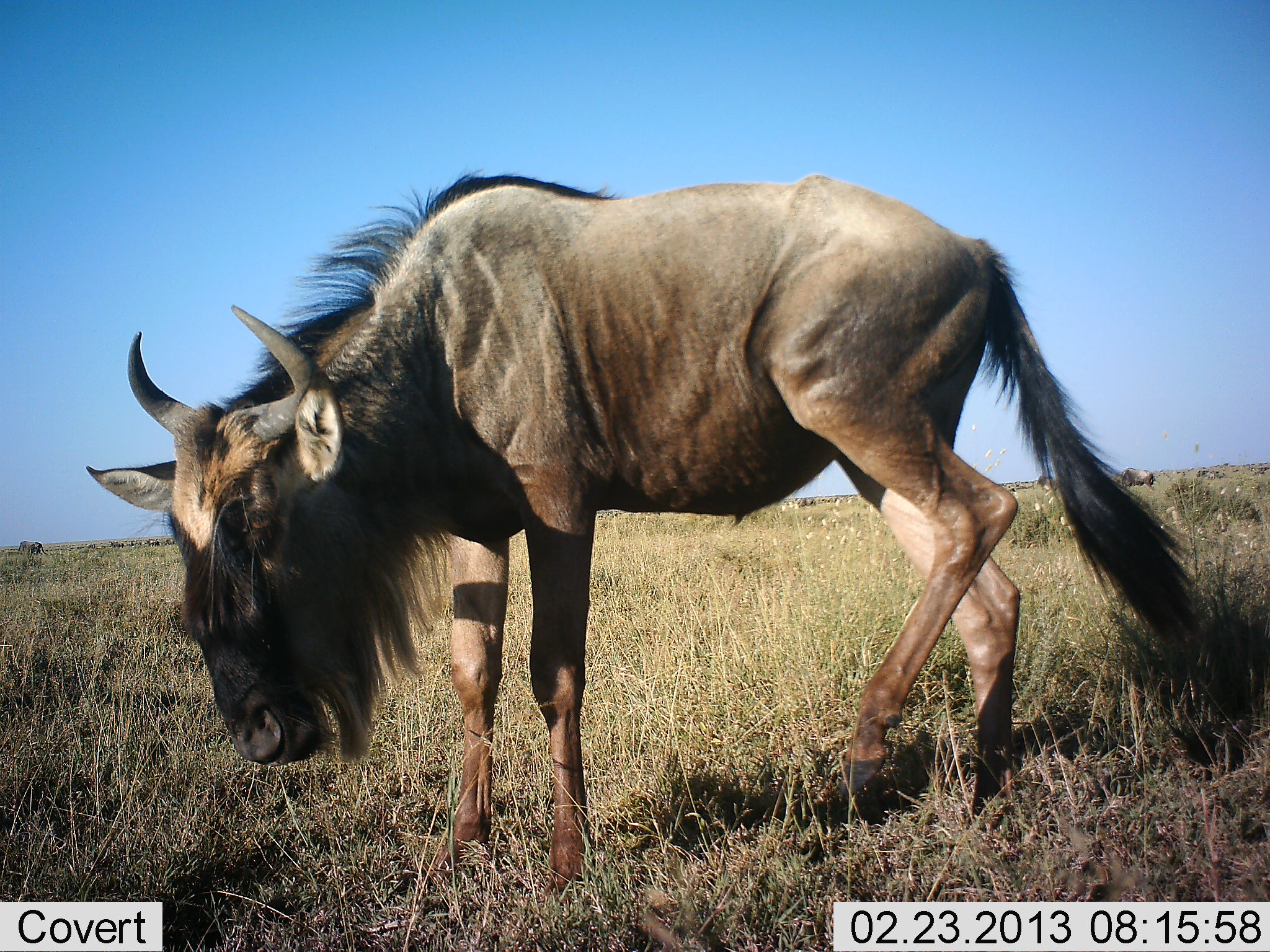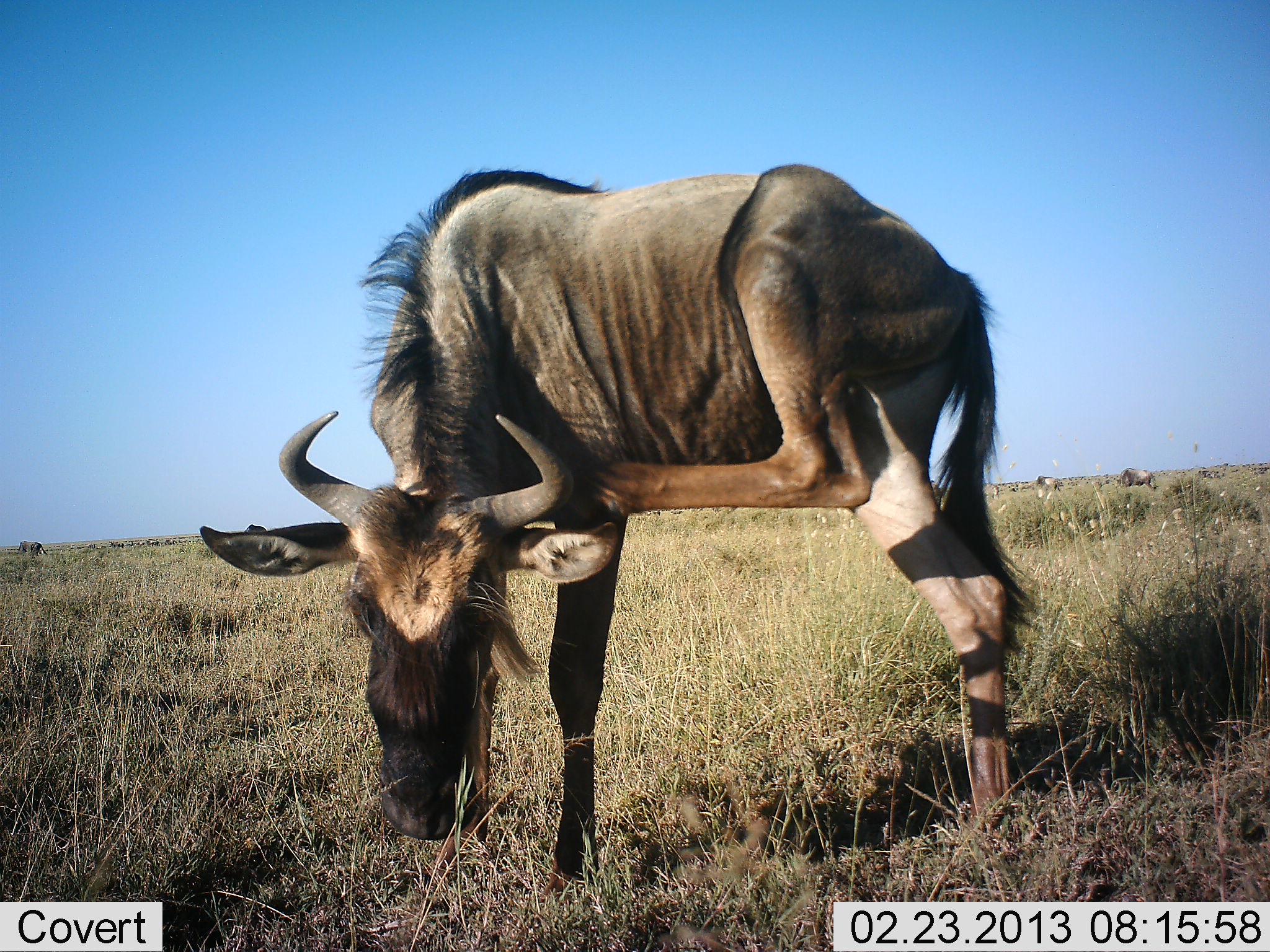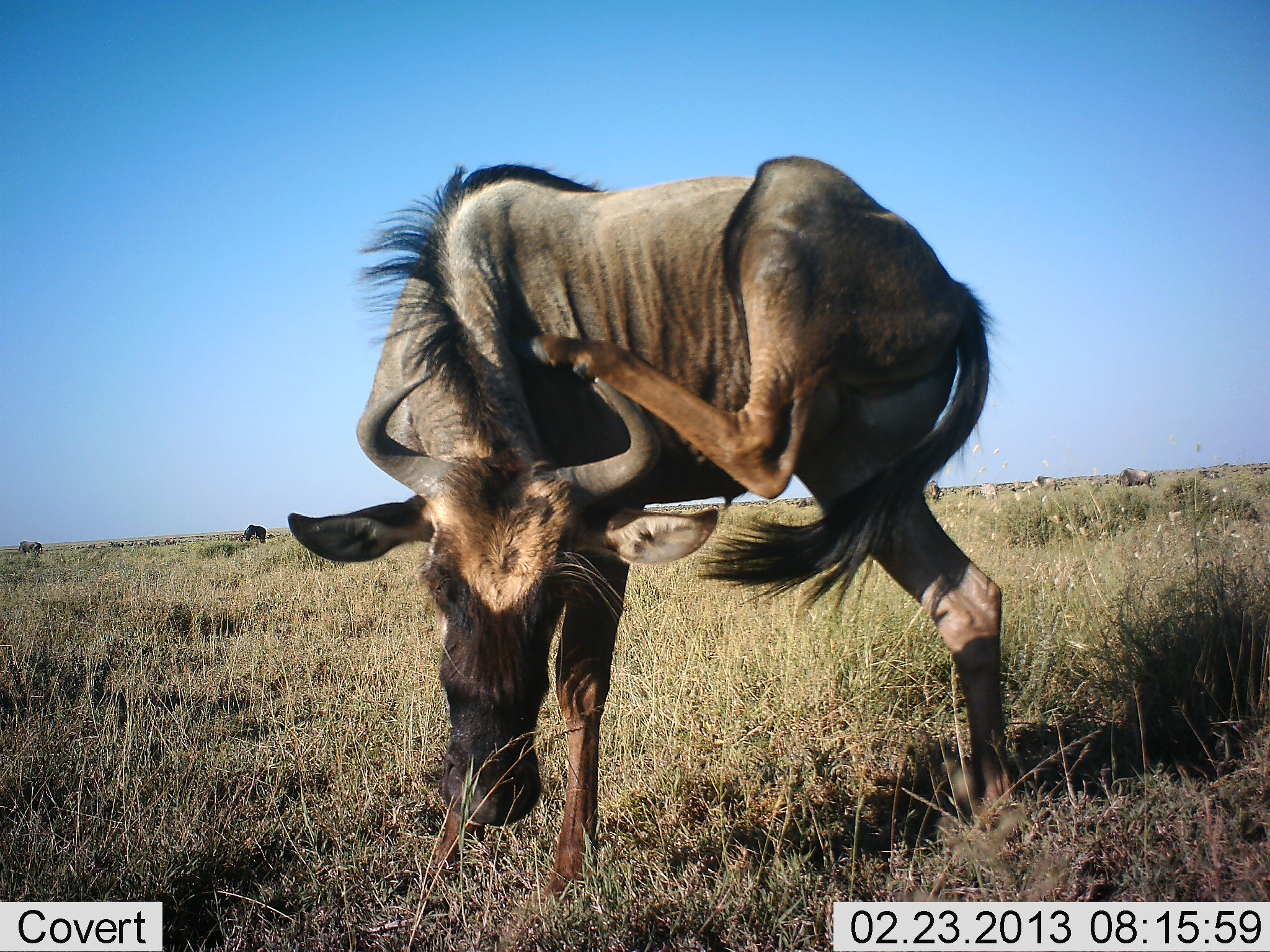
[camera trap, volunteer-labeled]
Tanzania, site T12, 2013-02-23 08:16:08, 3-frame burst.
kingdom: Animalia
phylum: Chordata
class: Mammalia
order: Artiodactyla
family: Bovidae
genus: Connochaetes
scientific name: Connochaetes taurinus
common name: blue wildebeest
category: wildebeest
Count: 1.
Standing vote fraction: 78%.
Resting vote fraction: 9%.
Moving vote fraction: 17%.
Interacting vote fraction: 4%.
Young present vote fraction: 0%.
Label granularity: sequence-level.